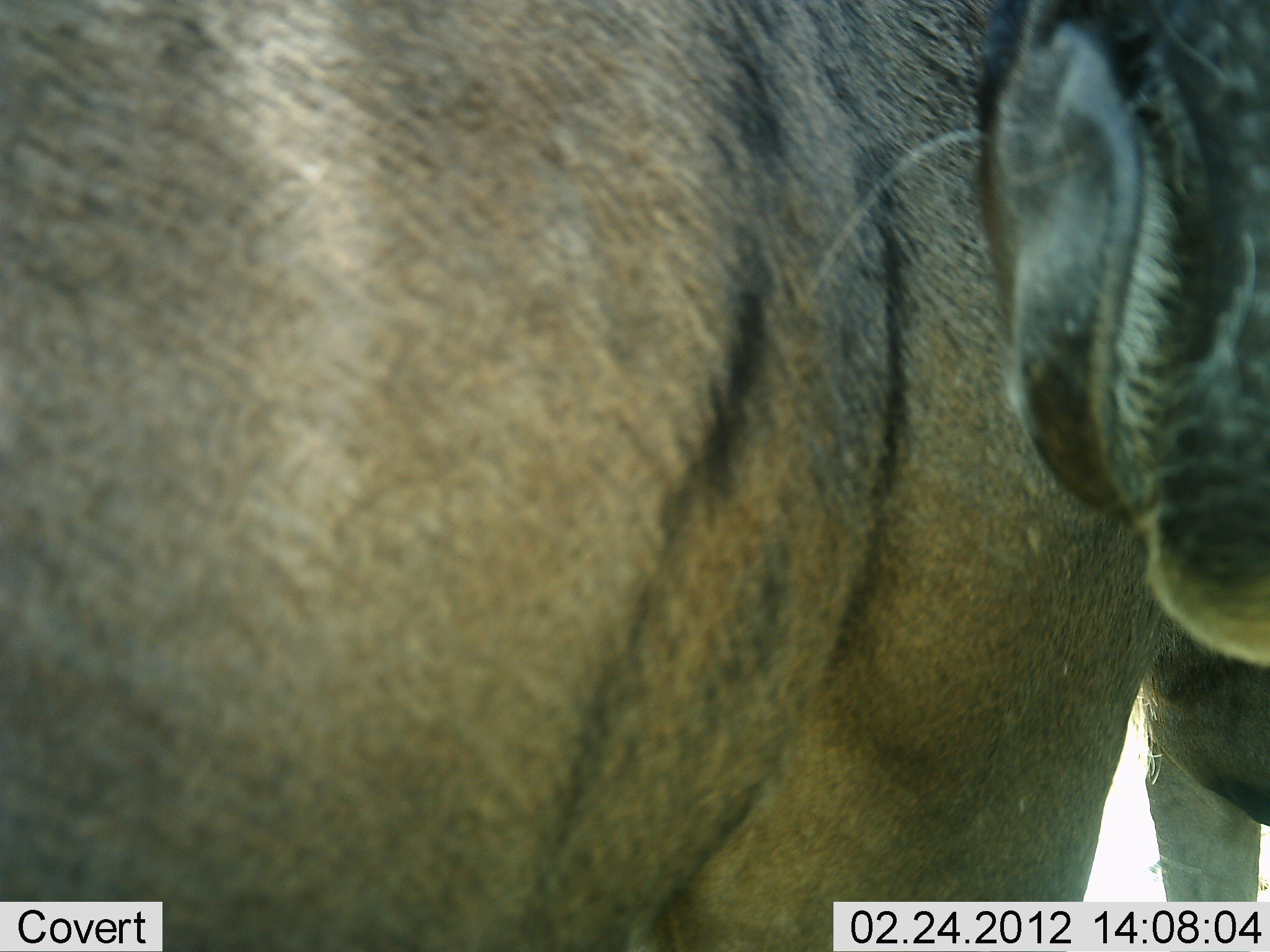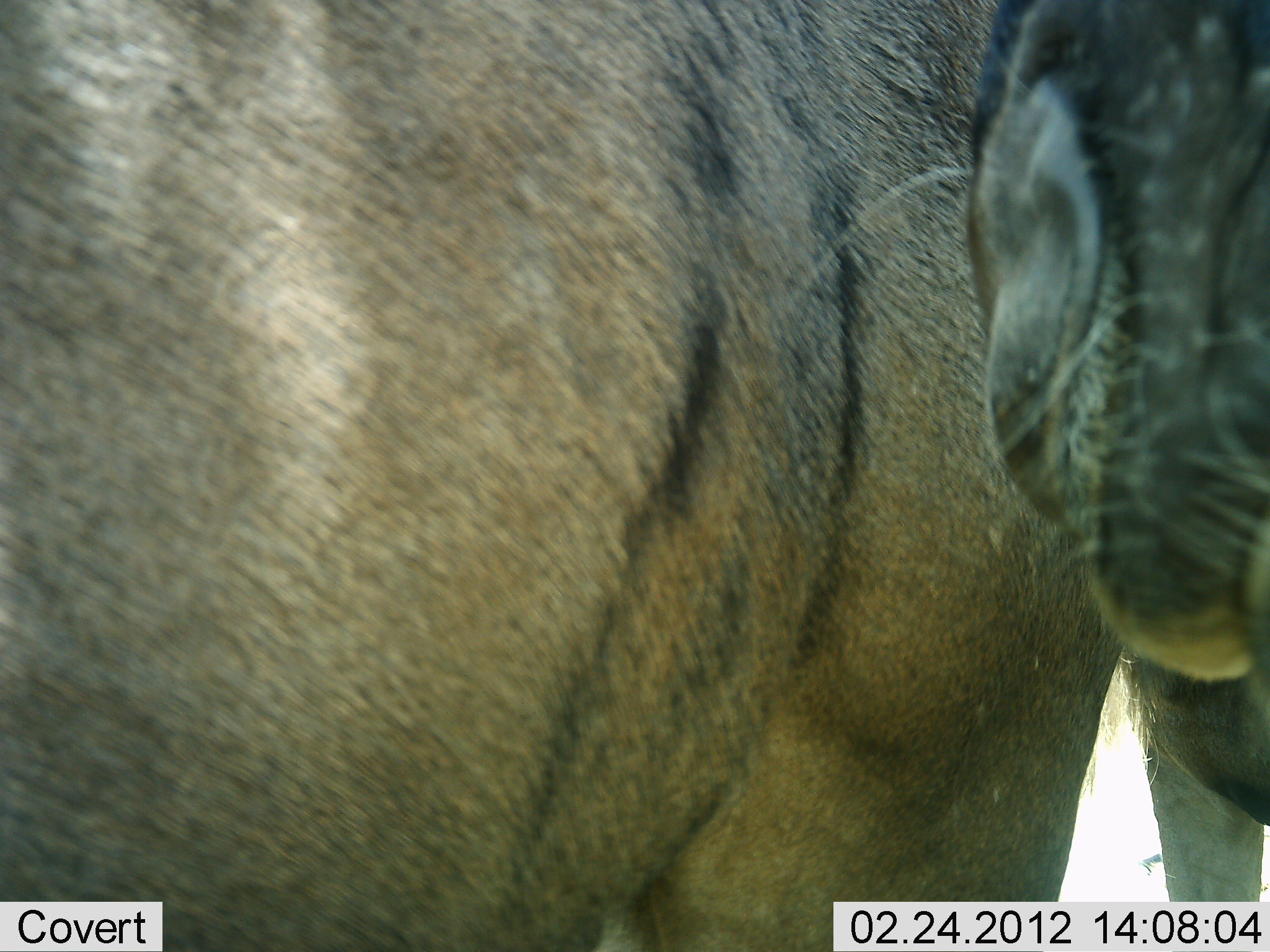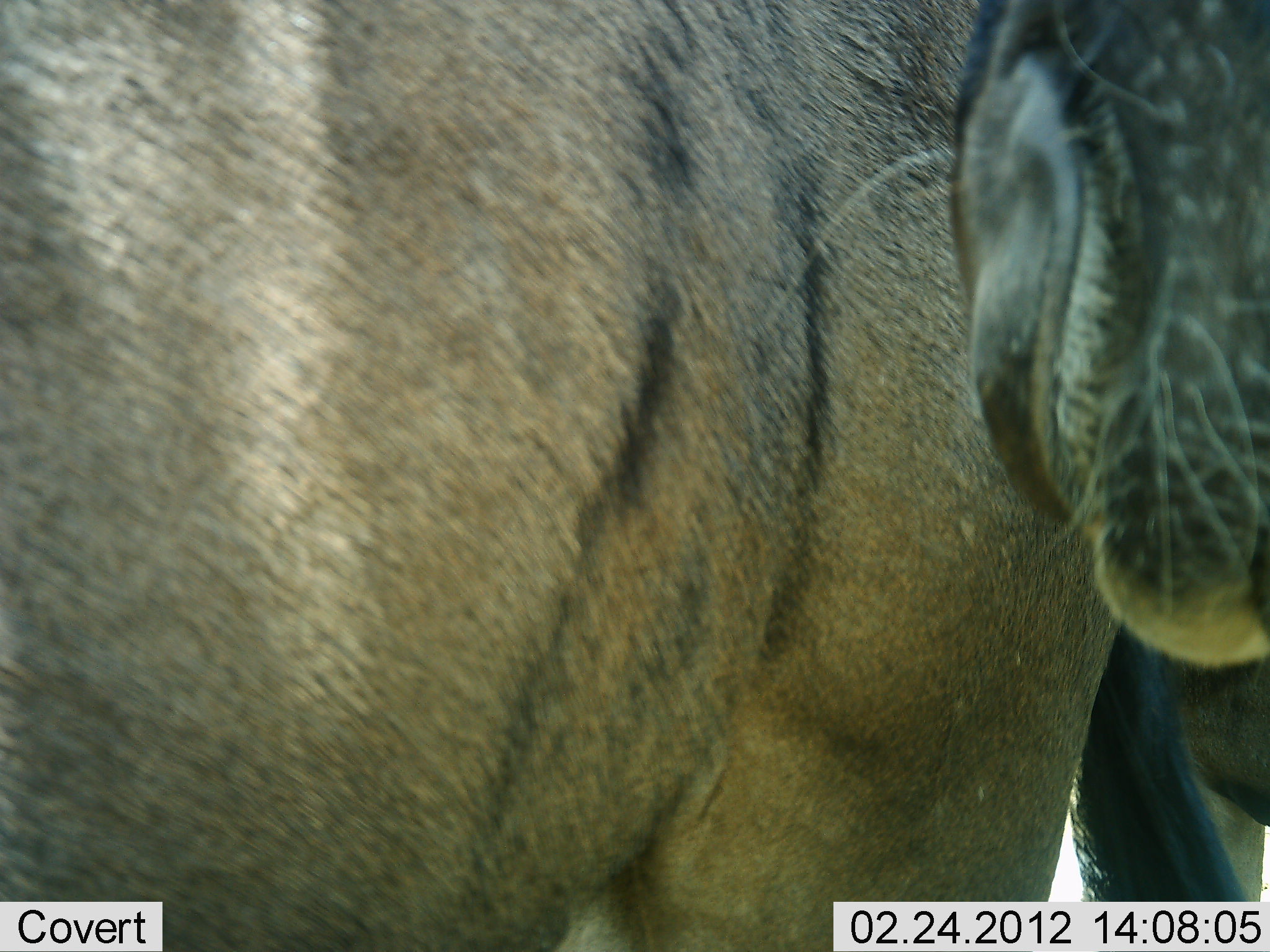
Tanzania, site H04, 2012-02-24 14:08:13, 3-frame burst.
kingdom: Animalia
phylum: Chordata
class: Mammalia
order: Artiodactyla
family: Bovidae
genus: Connochaetes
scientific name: Connochaetes taurinus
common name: blue wildebeest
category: wildebeest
Wildebeest (blue wildebeest) (Connochaetes taurinus), count 2. Behavior (volunteer vote fractions): standing 100%, resting 0%, moving 0%, interacting 0%. Young present (vote fraction): 0%. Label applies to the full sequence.